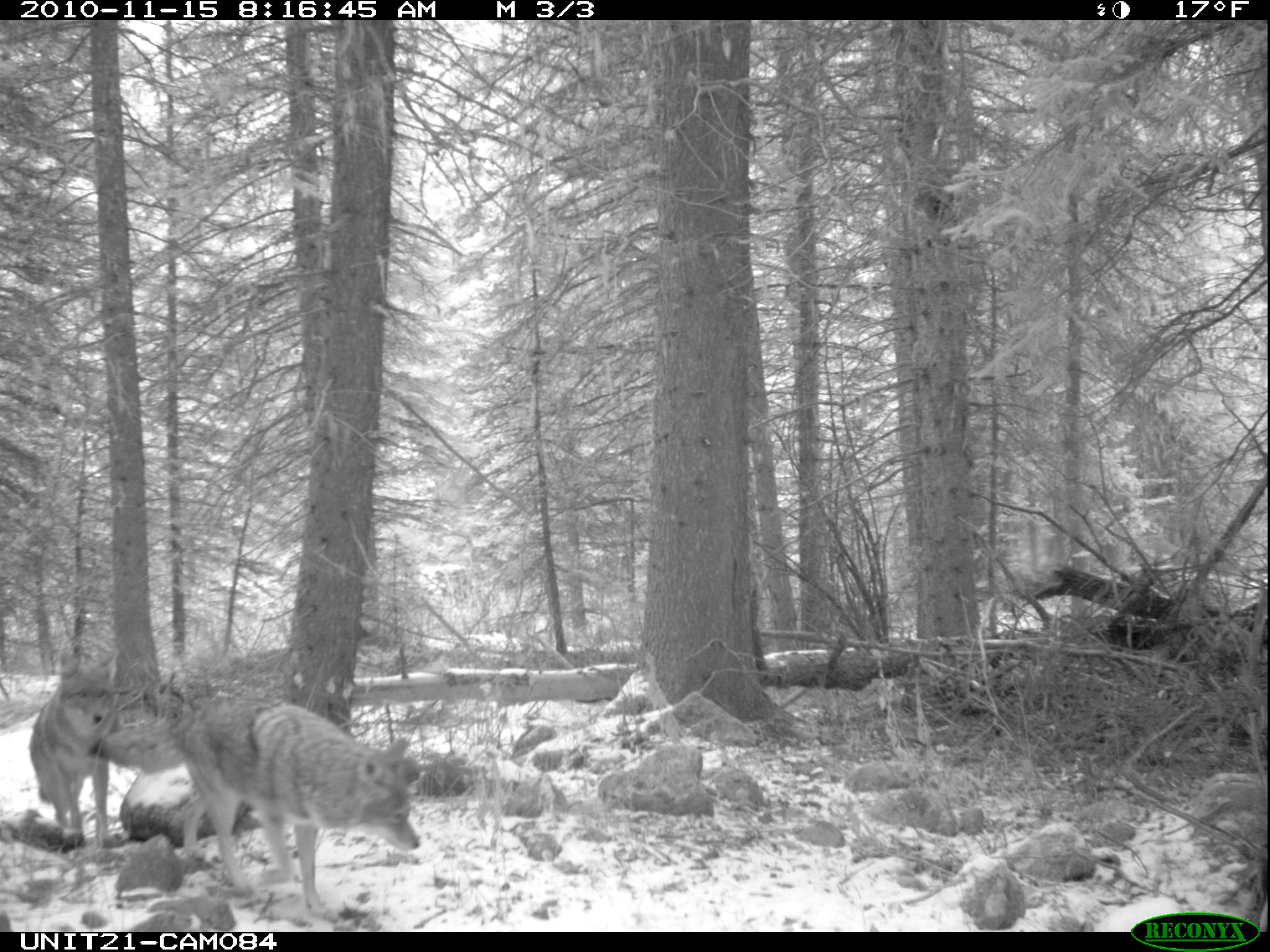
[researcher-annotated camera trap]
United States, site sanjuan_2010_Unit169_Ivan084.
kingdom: Animalia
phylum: Chordata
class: Mammalia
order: Carnivora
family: Canidae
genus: Canis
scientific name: Canis latrans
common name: coyote